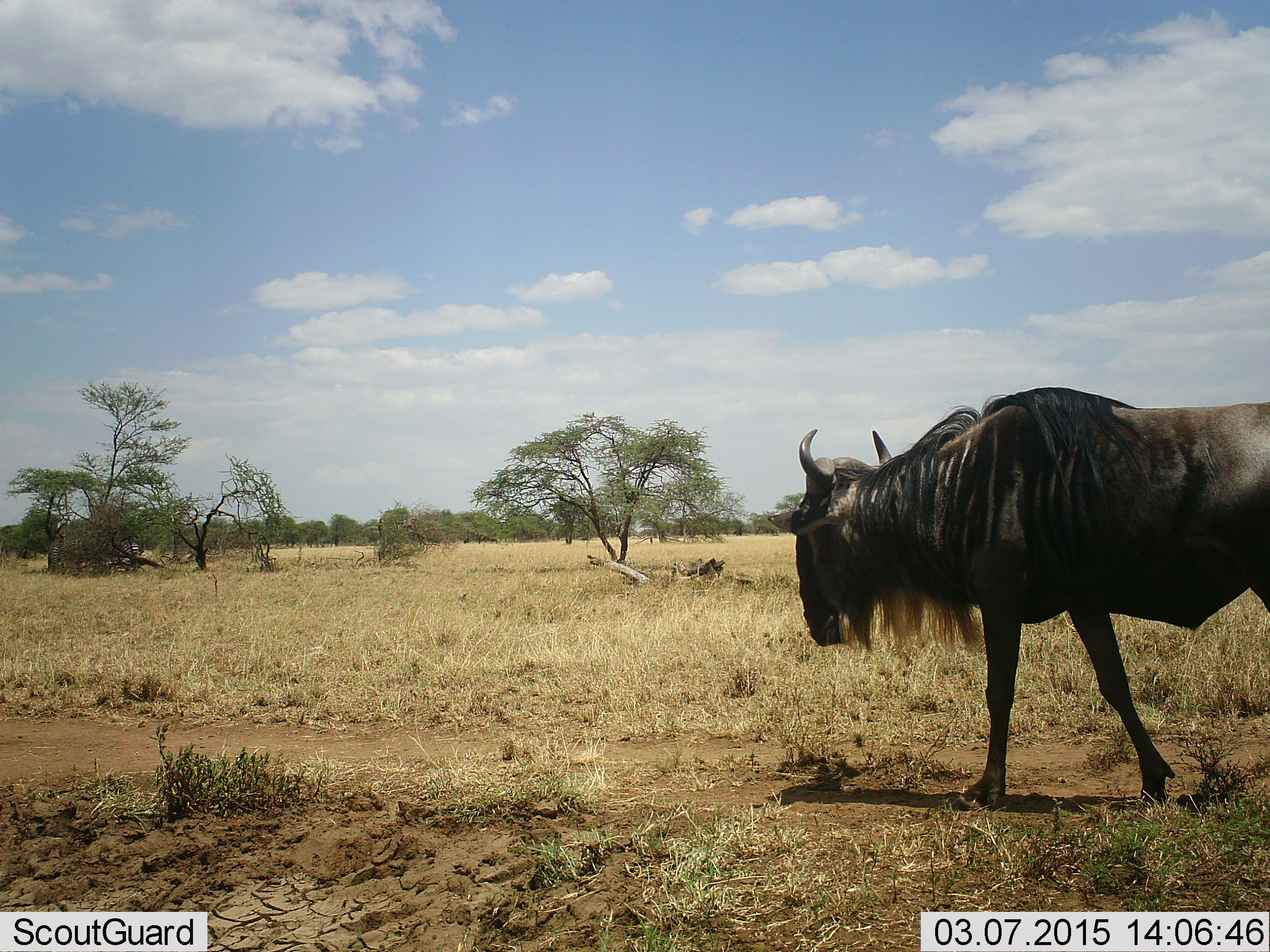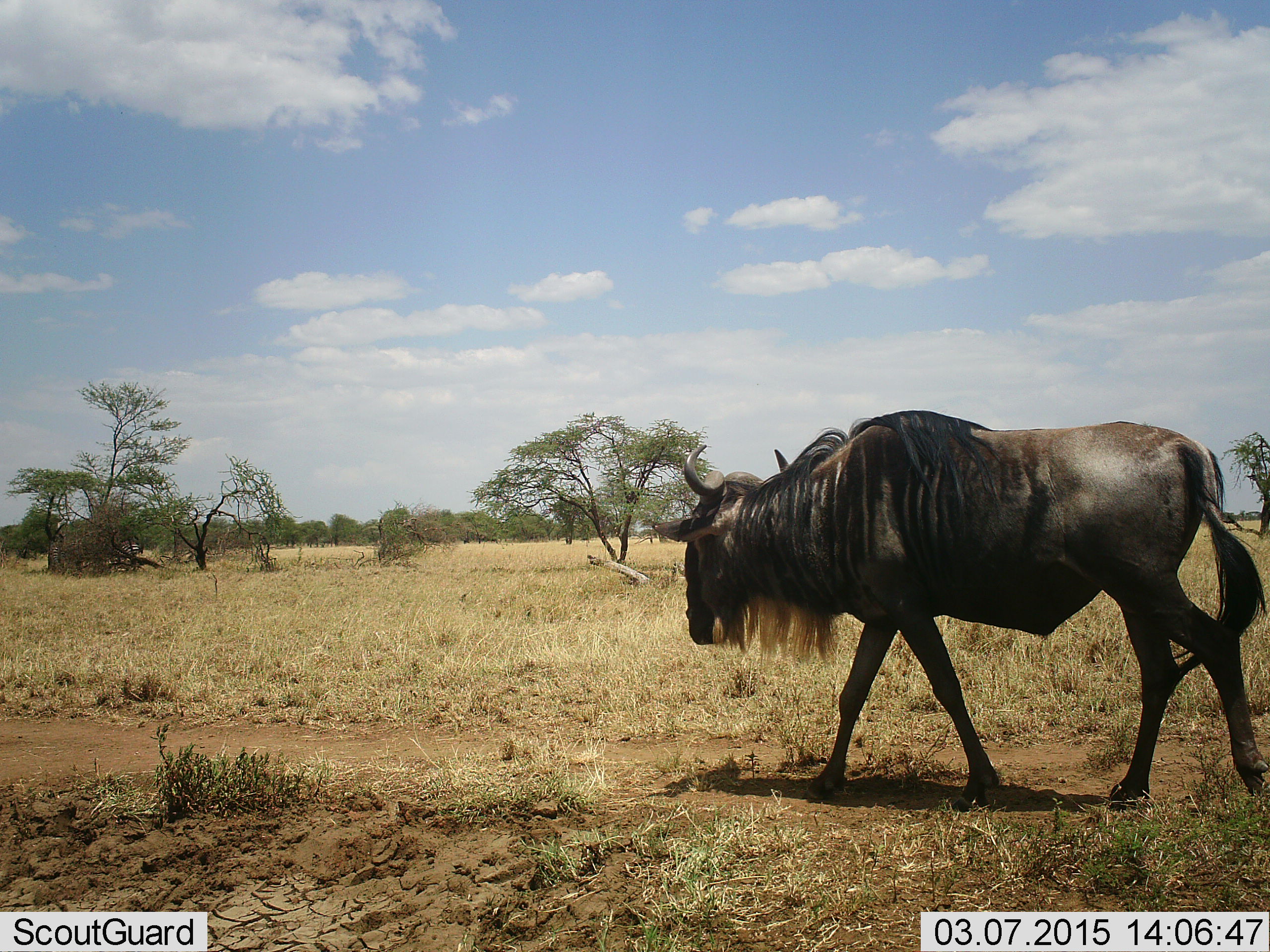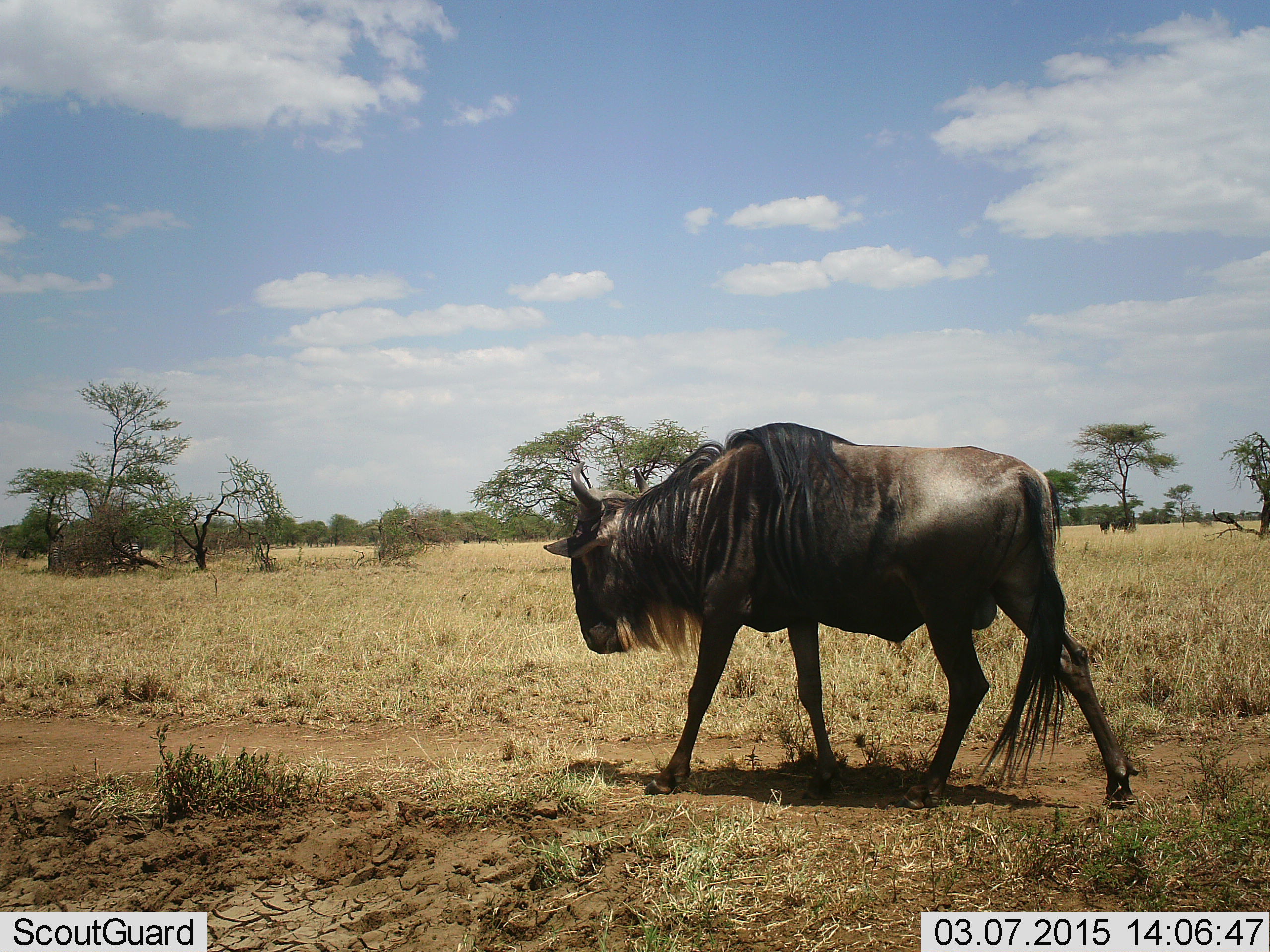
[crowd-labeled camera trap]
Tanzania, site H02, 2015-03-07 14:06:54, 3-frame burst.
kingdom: Animalia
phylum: Chordata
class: Mammalia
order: Artiodactyla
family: Bovidae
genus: Connochaetes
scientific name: Connochaetes taurinus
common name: blue wildebeest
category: wildebeest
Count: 1.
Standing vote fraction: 0%.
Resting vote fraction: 0%.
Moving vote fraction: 100%.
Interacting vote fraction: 0%.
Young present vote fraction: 0%.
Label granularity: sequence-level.